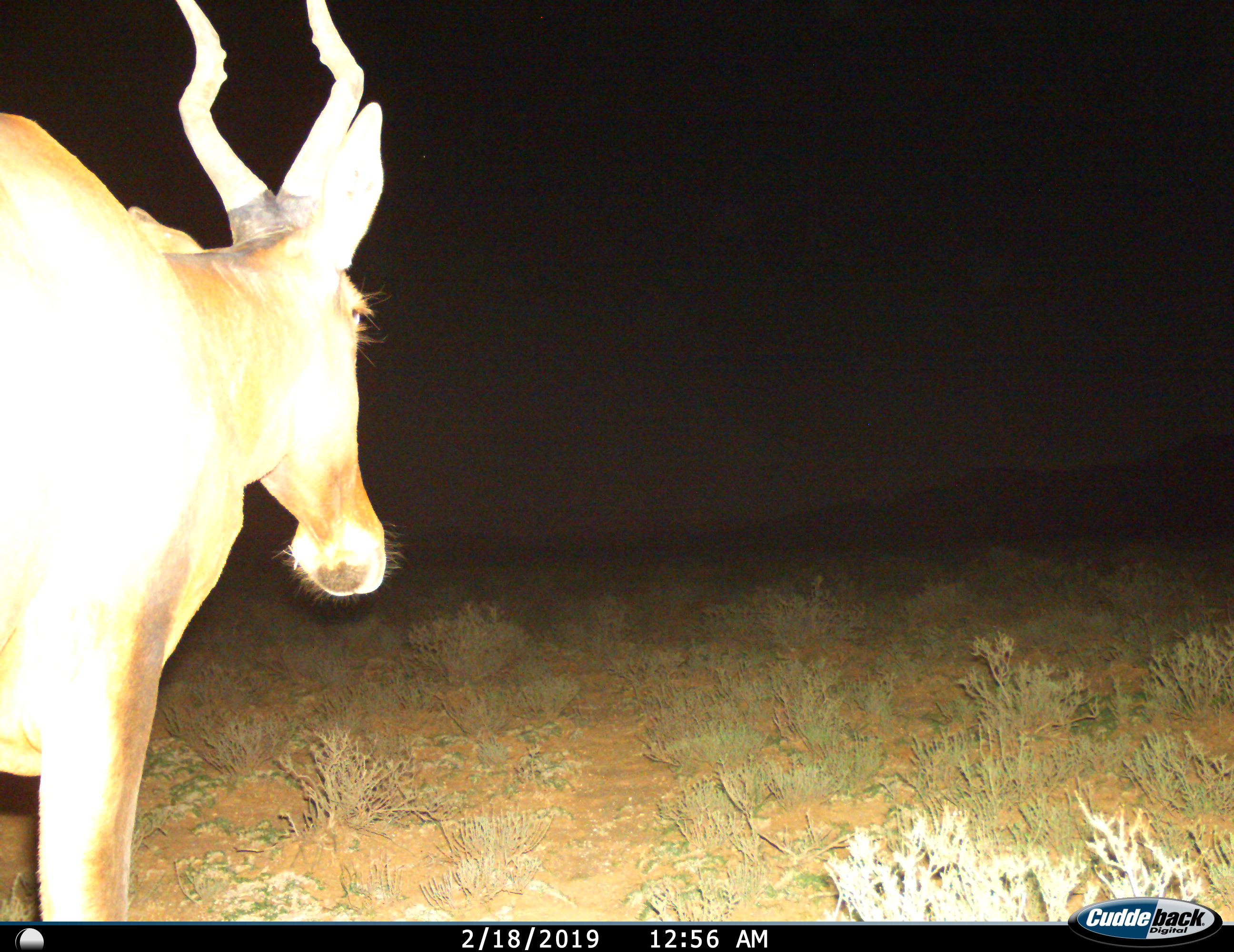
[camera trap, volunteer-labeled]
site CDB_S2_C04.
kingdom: Animalia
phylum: Chordata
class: Mammalia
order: Artiodactyla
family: Bovidae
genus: Alcelaphus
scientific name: Alcelaphus buselaphus caama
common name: red hartebeest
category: hartebeestred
Hartebeestred (red hartebeest) (Alcelaphus buselaphus caama), count 1. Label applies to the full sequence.